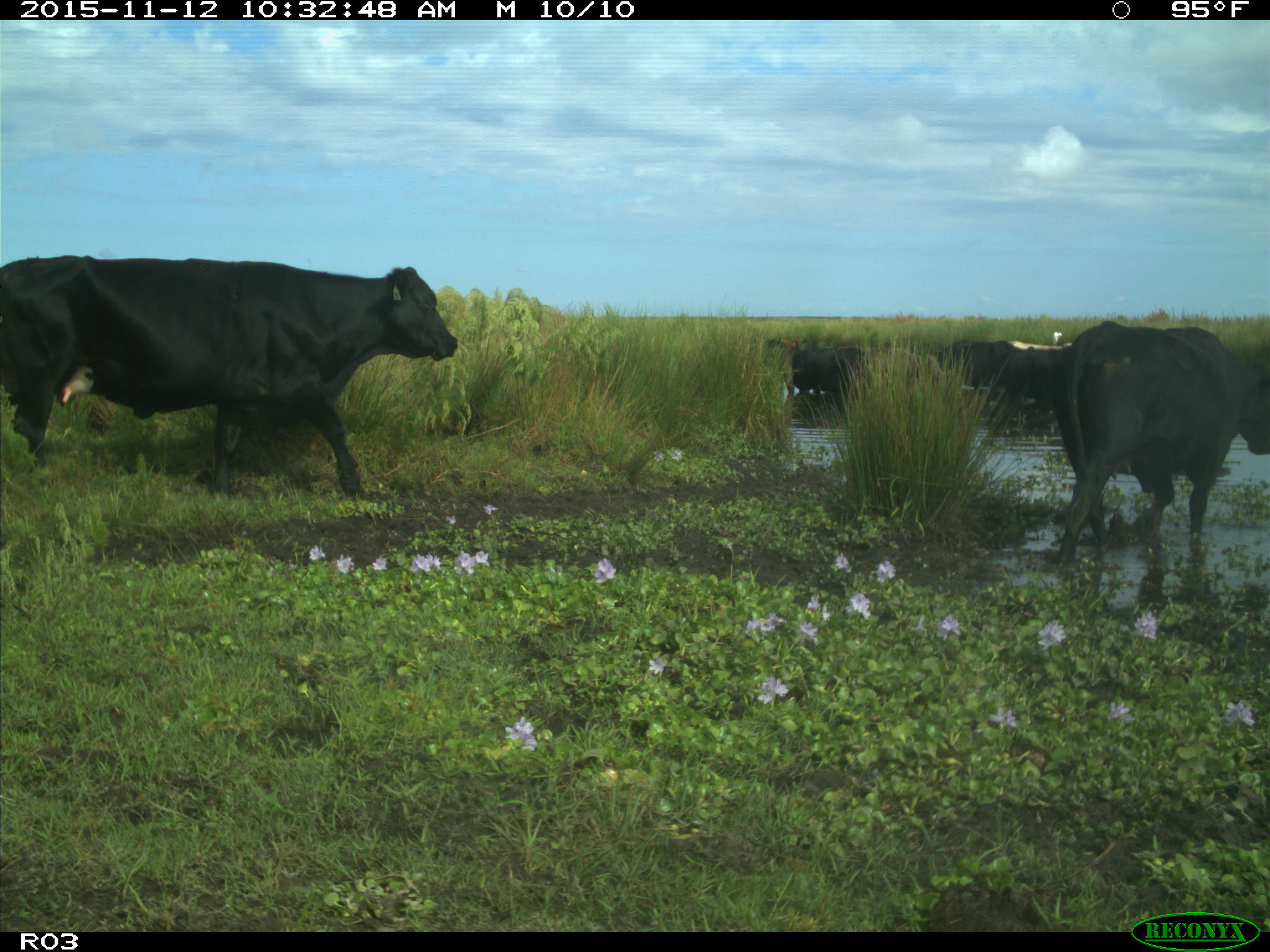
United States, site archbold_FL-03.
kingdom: Animalia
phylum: Chordata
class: Mammalia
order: Artiodactyla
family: Bovidae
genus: Bos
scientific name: Bos taurus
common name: domestic cow